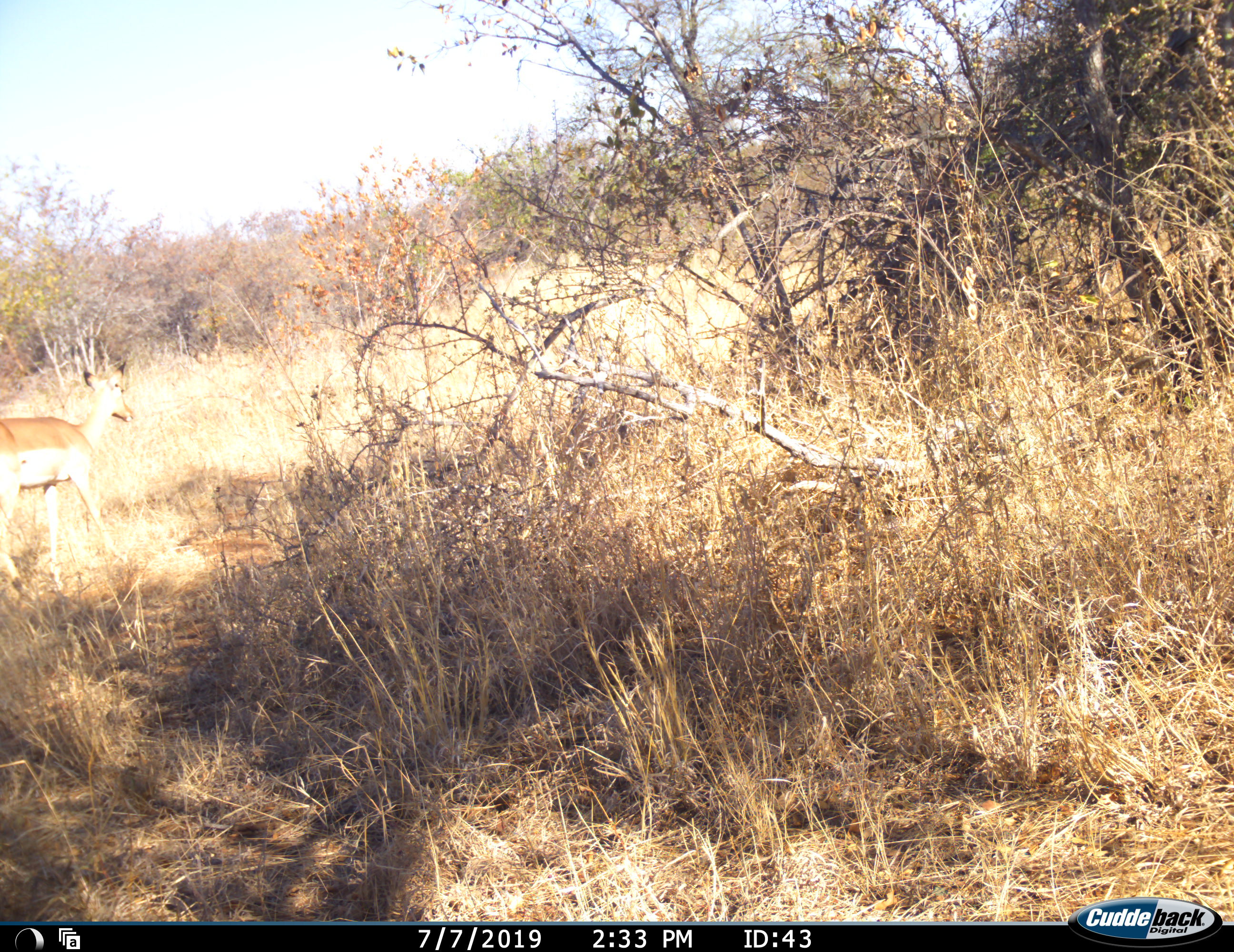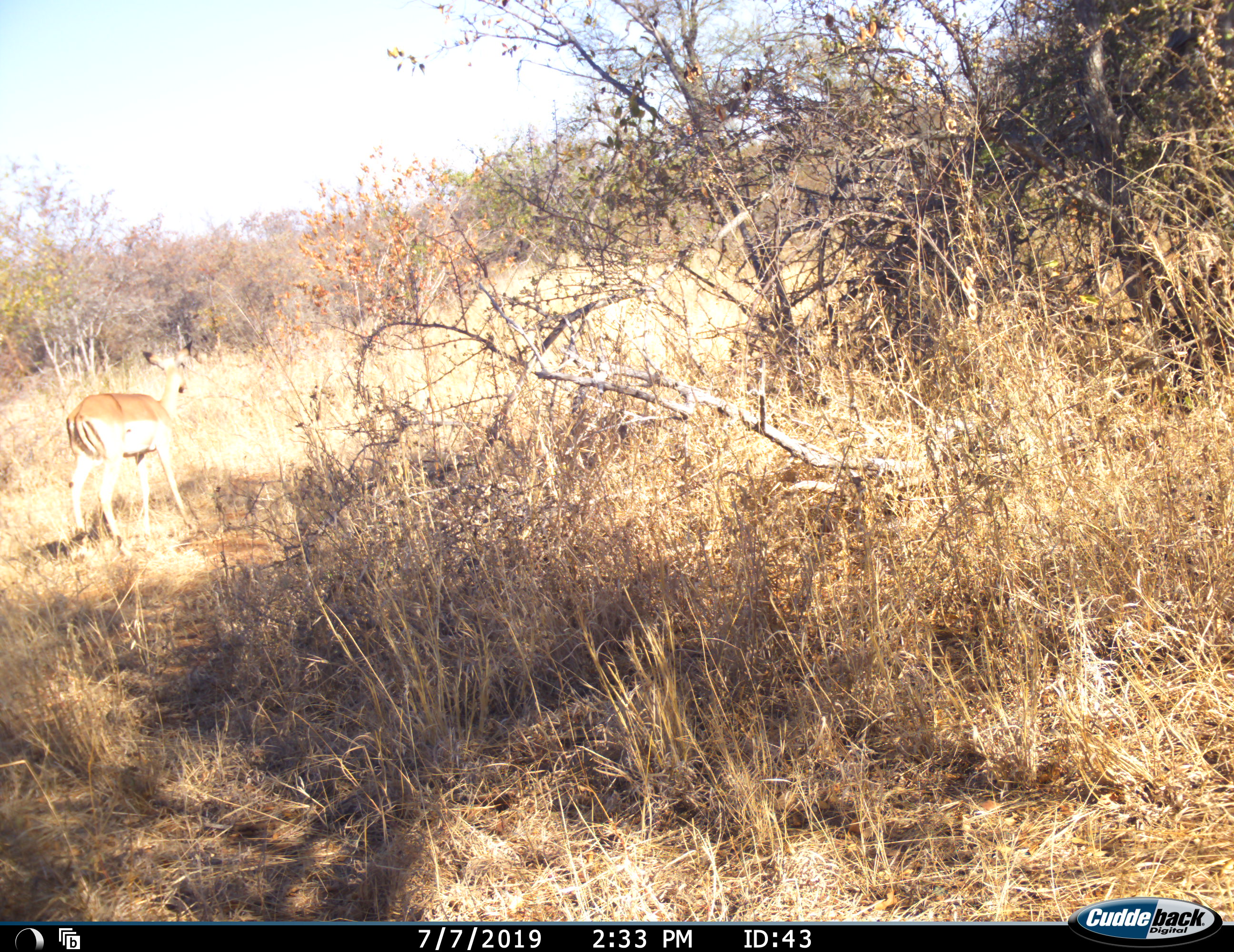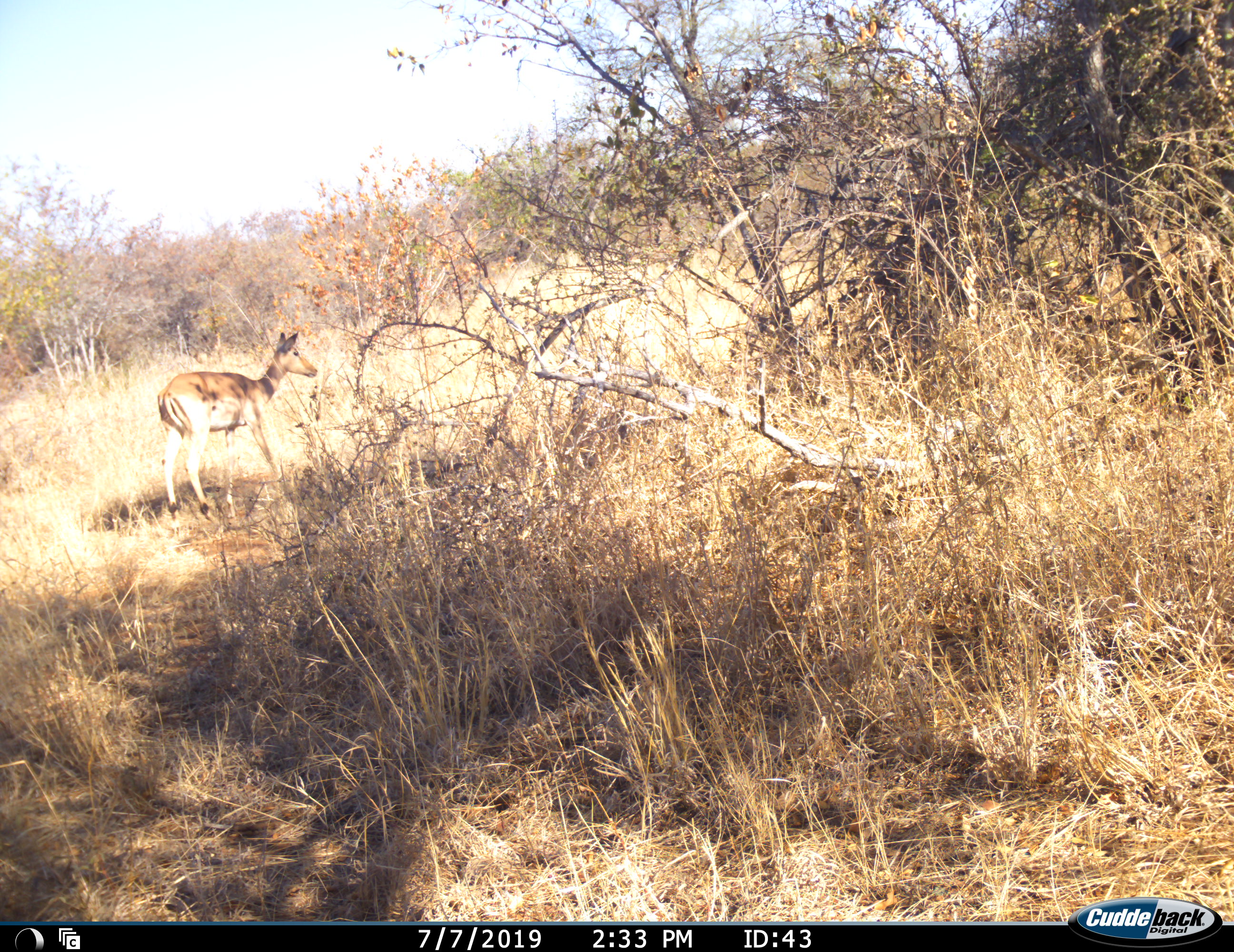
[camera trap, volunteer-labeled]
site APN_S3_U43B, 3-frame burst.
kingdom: Animalia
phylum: Chordata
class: Mammalia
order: Artiodactyla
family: Bovidae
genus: Aepyceros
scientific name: Aepyceros melampus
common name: impala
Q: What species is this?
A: Impala (Aepyceros melampus).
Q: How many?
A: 1.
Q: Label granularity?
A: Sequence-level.